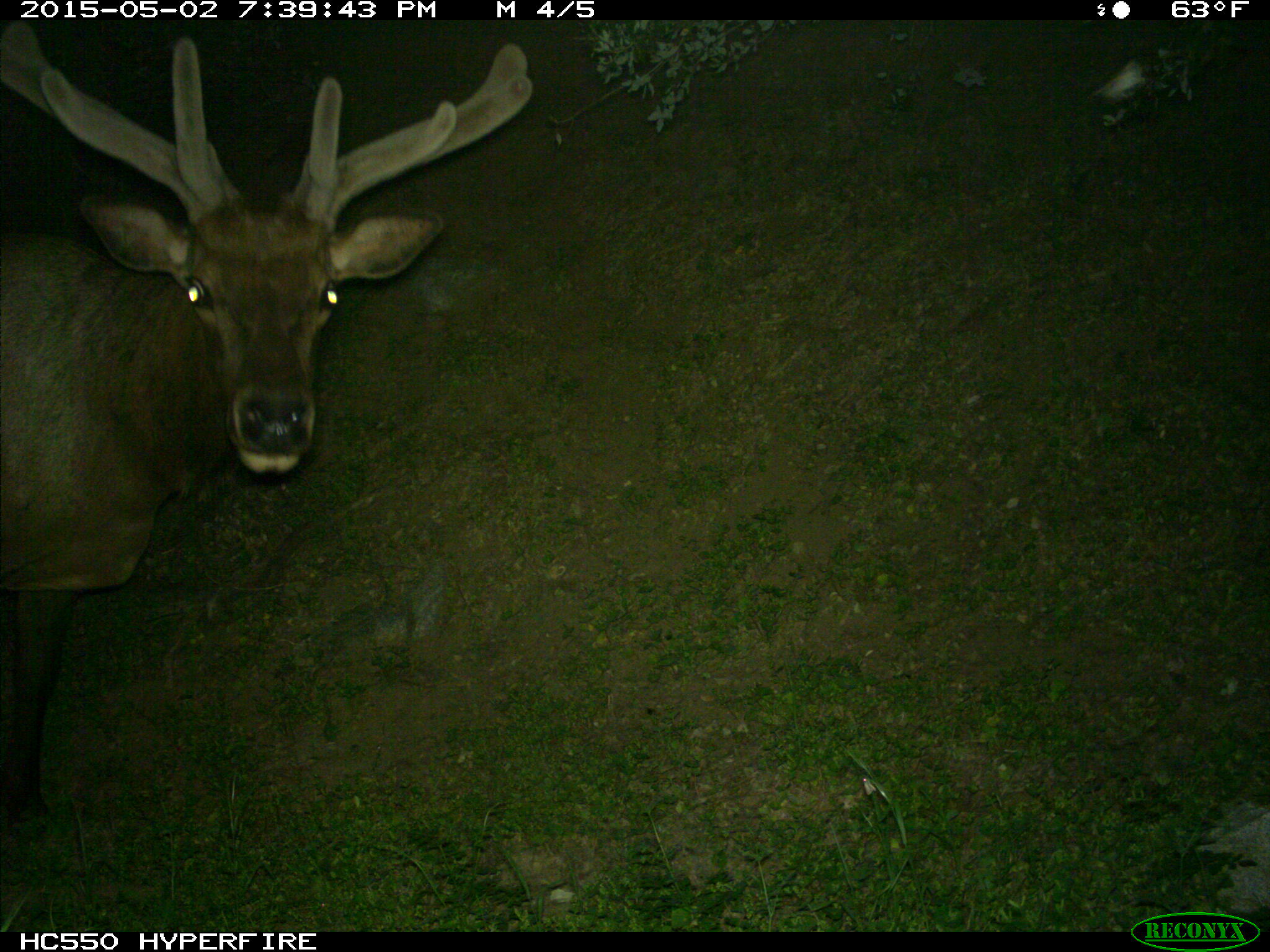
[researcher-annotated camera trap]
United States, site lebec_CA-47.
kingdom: Animalia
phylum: Chordata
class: Mammalia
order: Artiodactyla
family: Cervidae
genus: Cervus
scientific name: Cervus canadensis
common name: elk